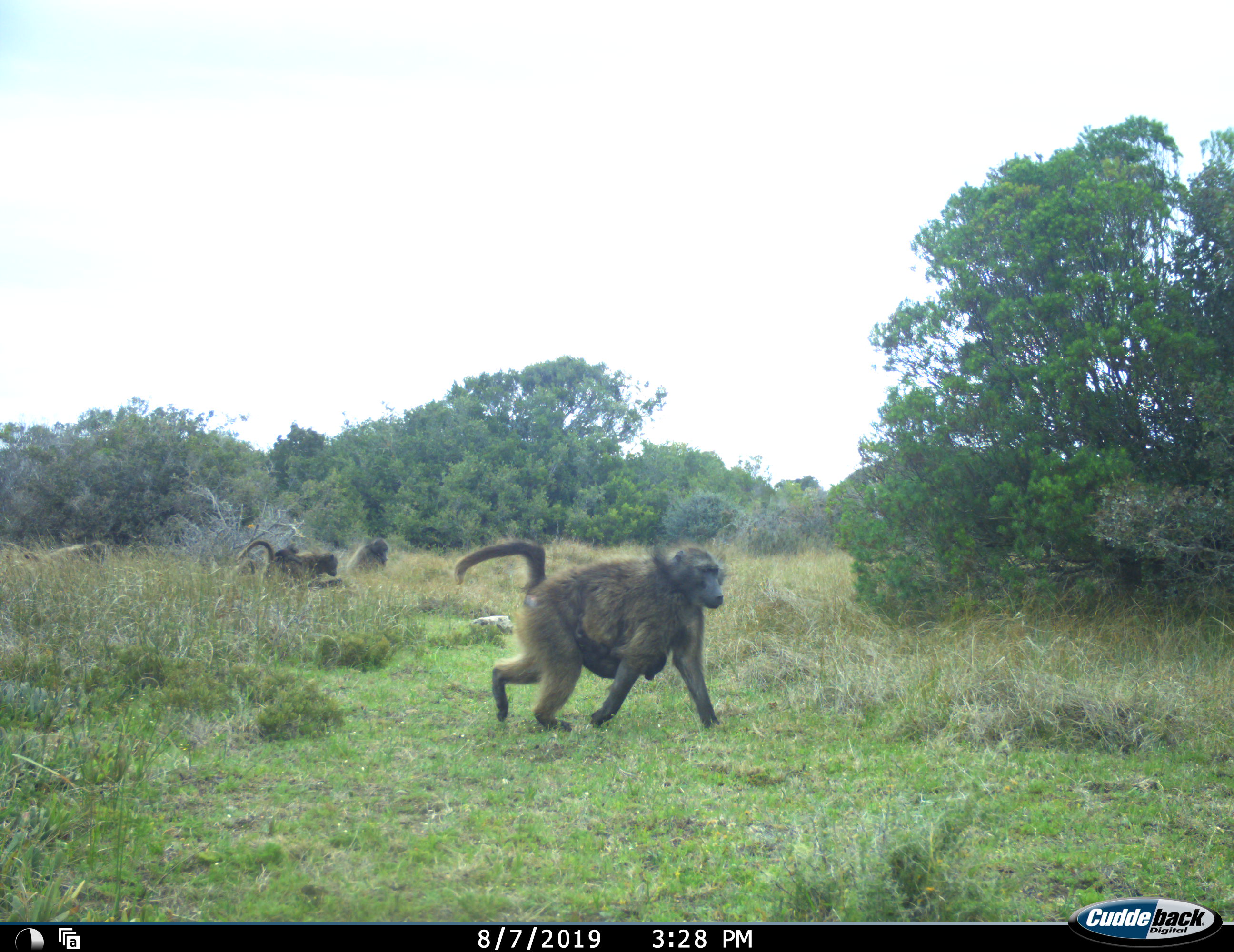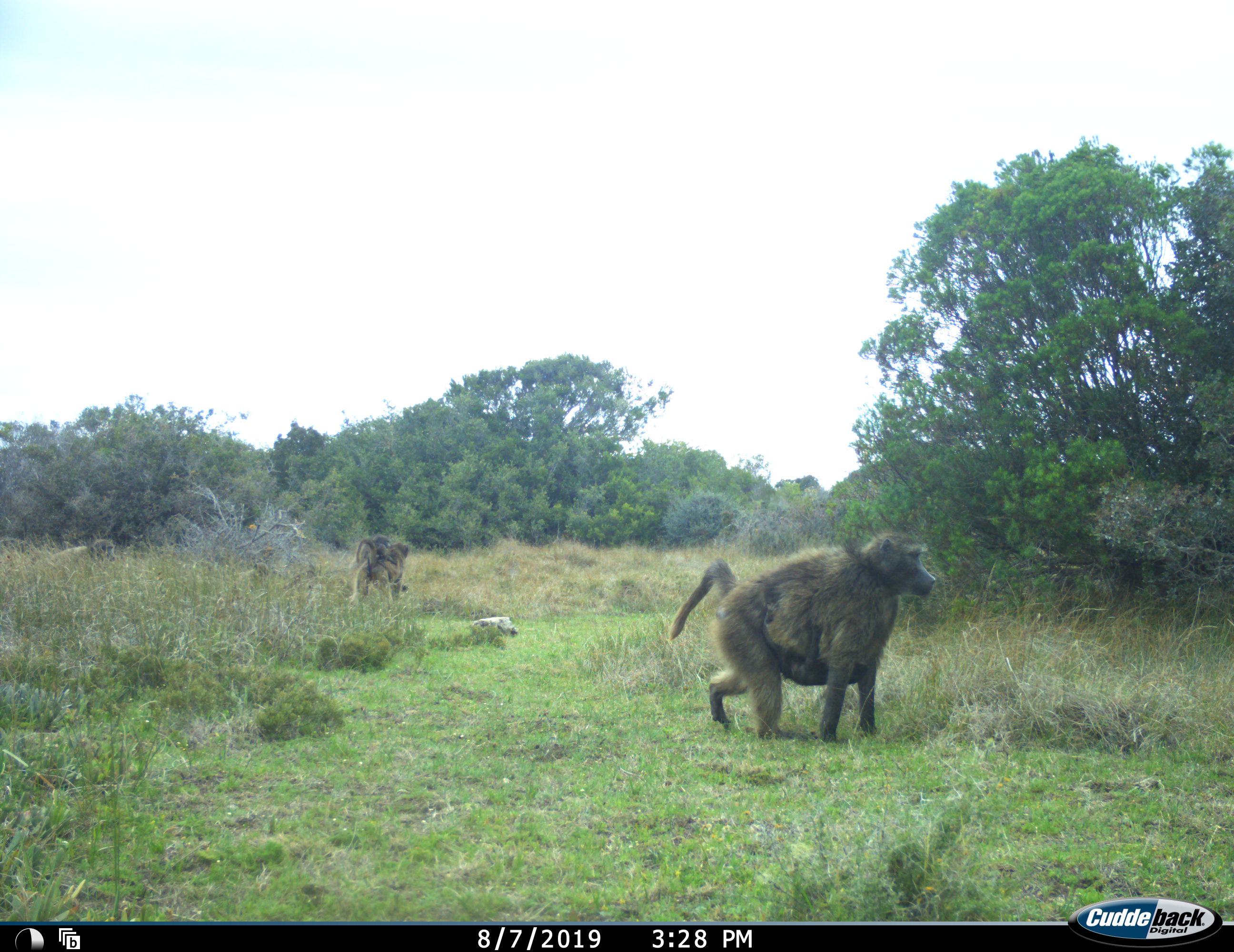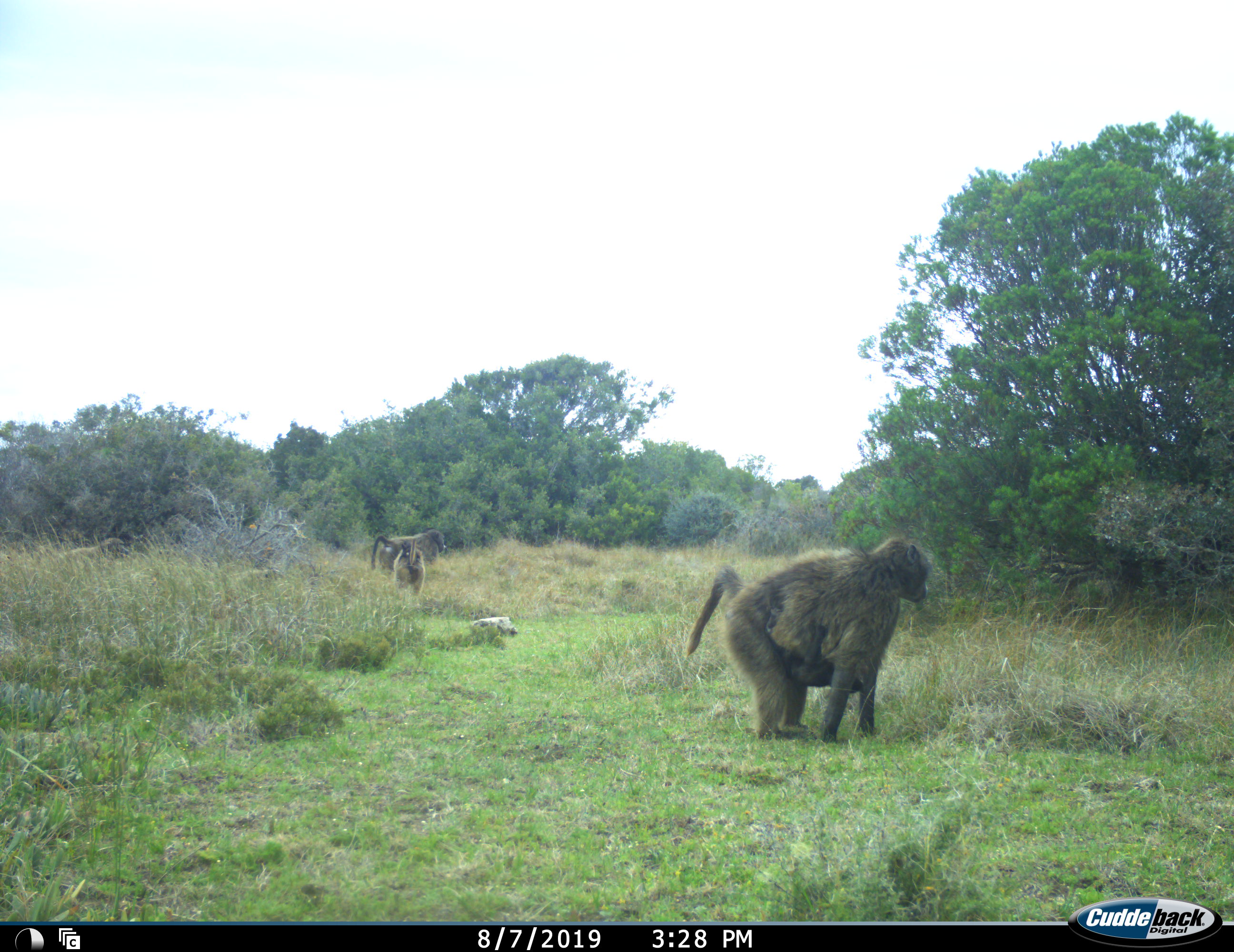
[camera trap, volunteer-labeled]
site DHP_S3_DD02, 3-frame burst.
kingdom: Animalia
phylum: Chordata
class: Mammalia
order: Primates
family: Cercopithecidae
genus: Papio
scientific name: Papio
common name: baboon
Baboon (Papio), count 5. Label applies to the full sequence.